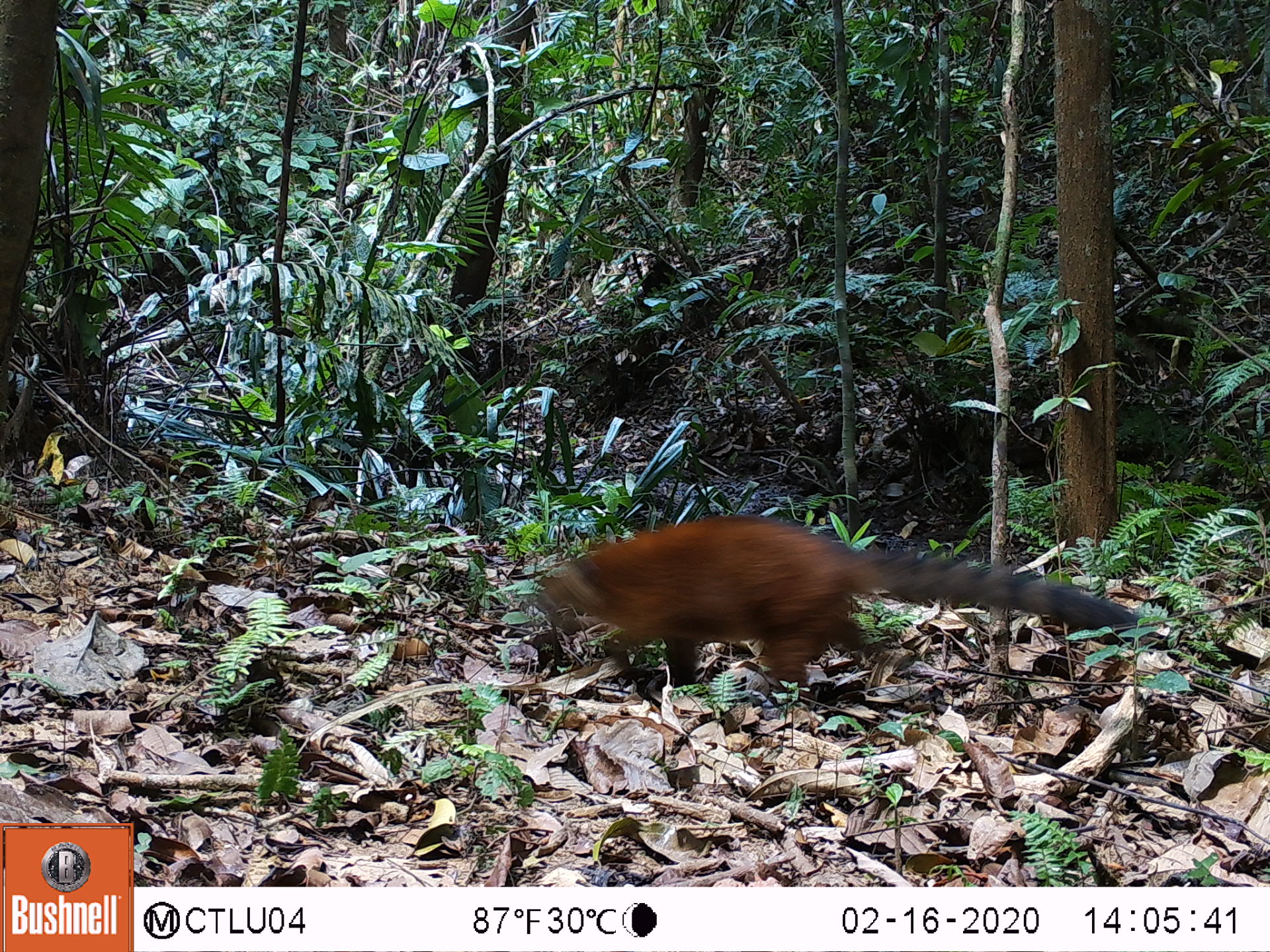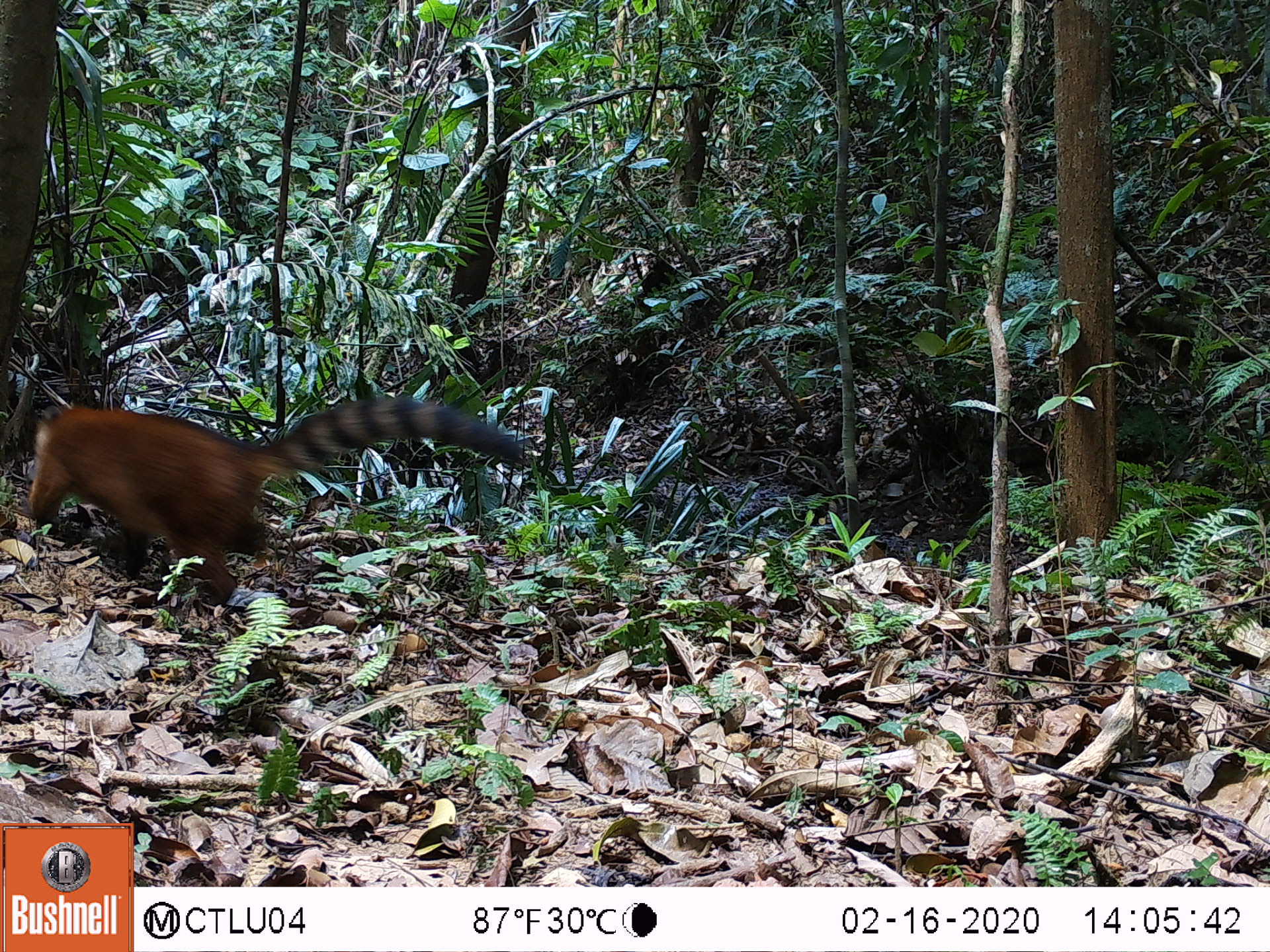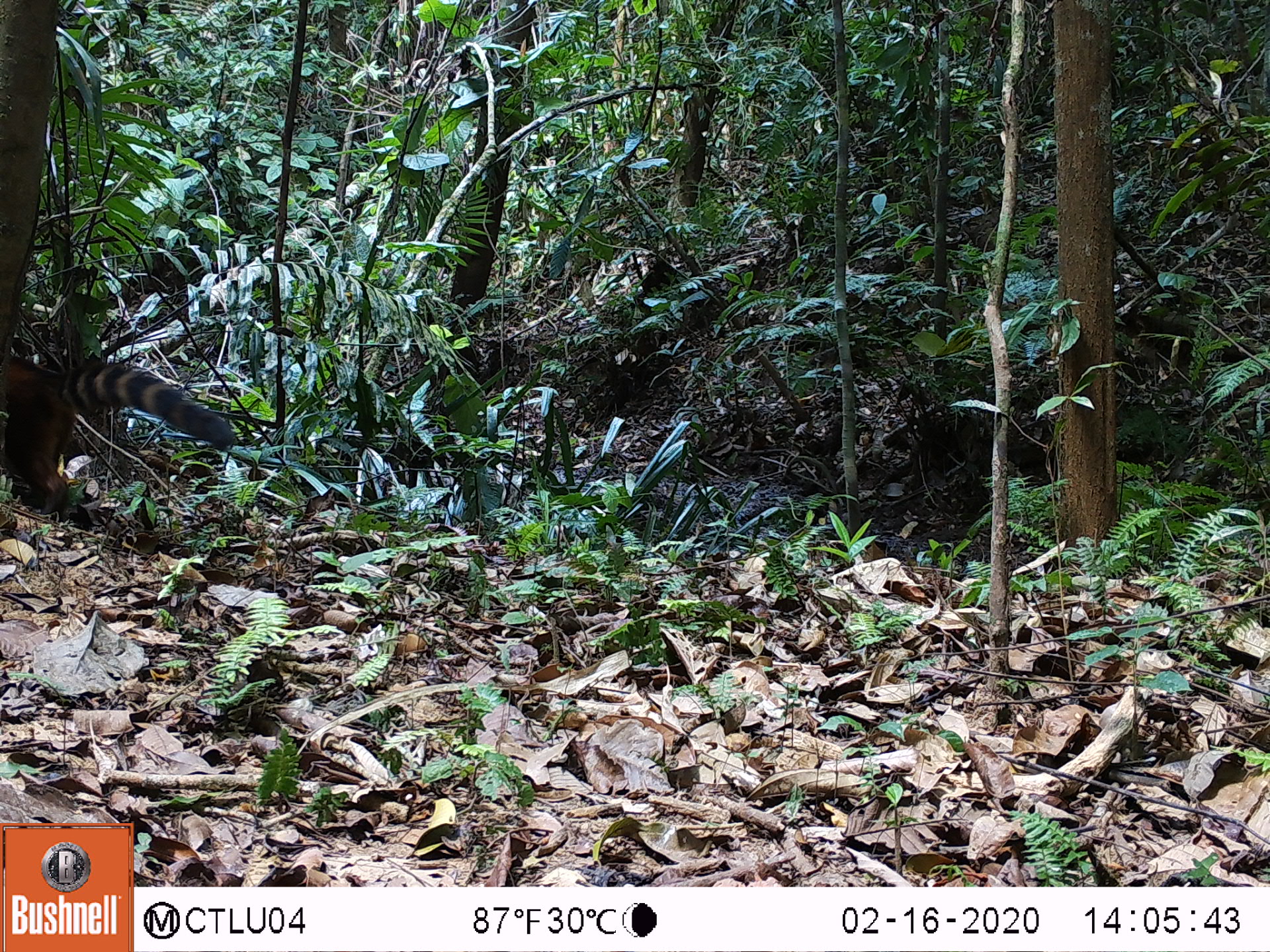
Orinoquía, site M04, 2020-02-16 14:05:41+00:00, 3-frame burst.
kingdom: Animalia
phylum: Chordata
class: Mammalia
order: Carnivora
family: Procyonidae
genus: Nasua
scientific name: Nasua nasua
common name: south american coati